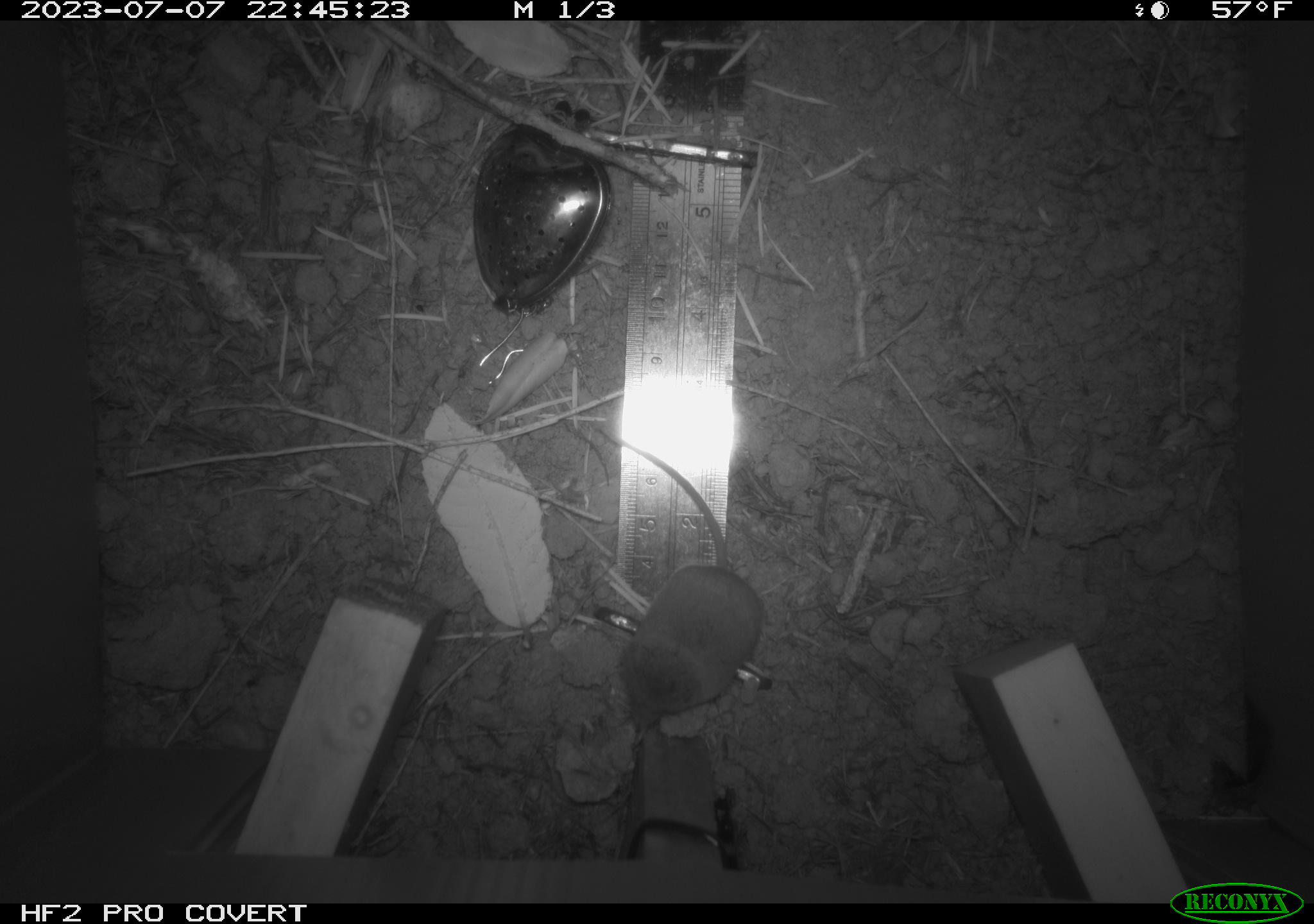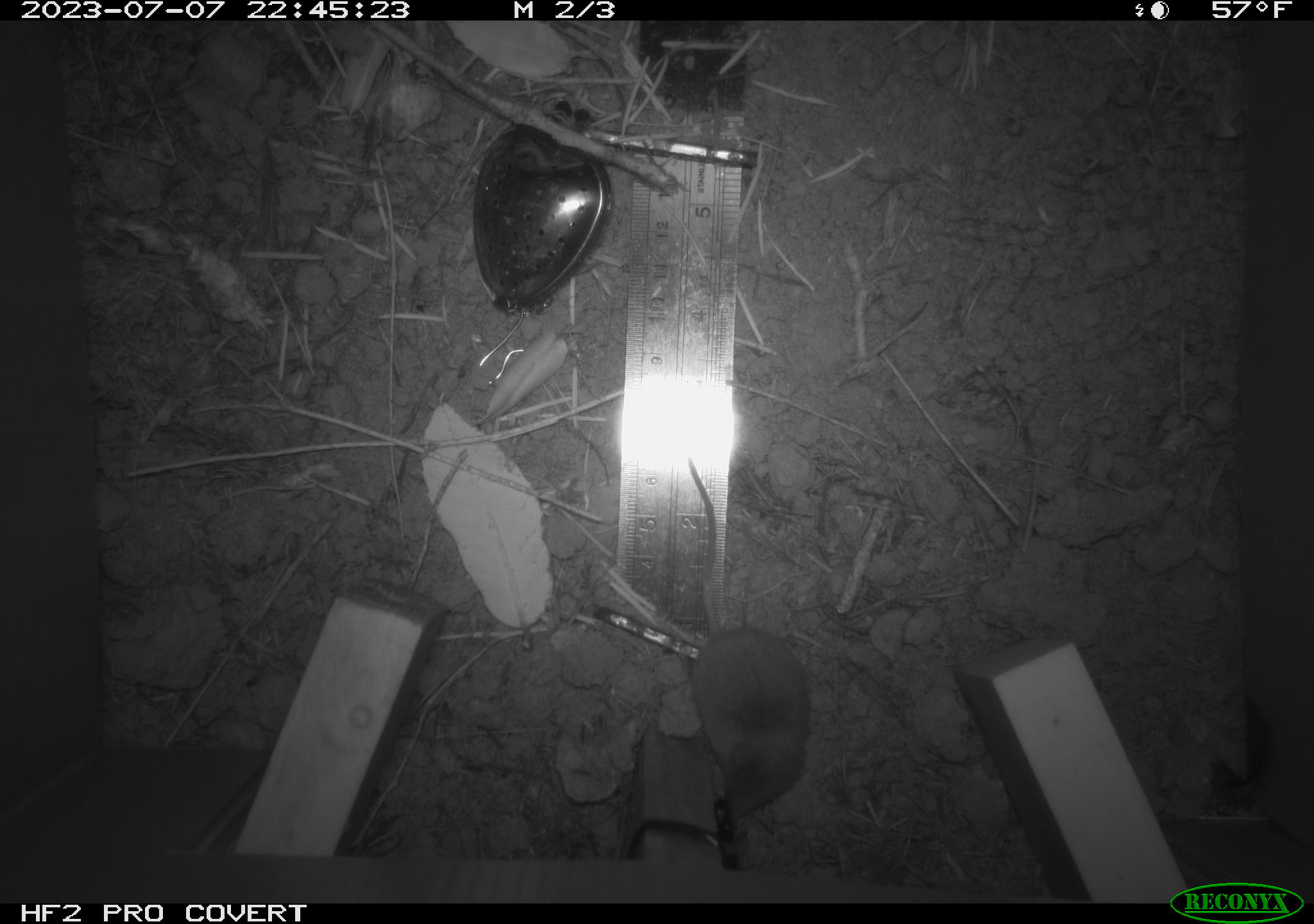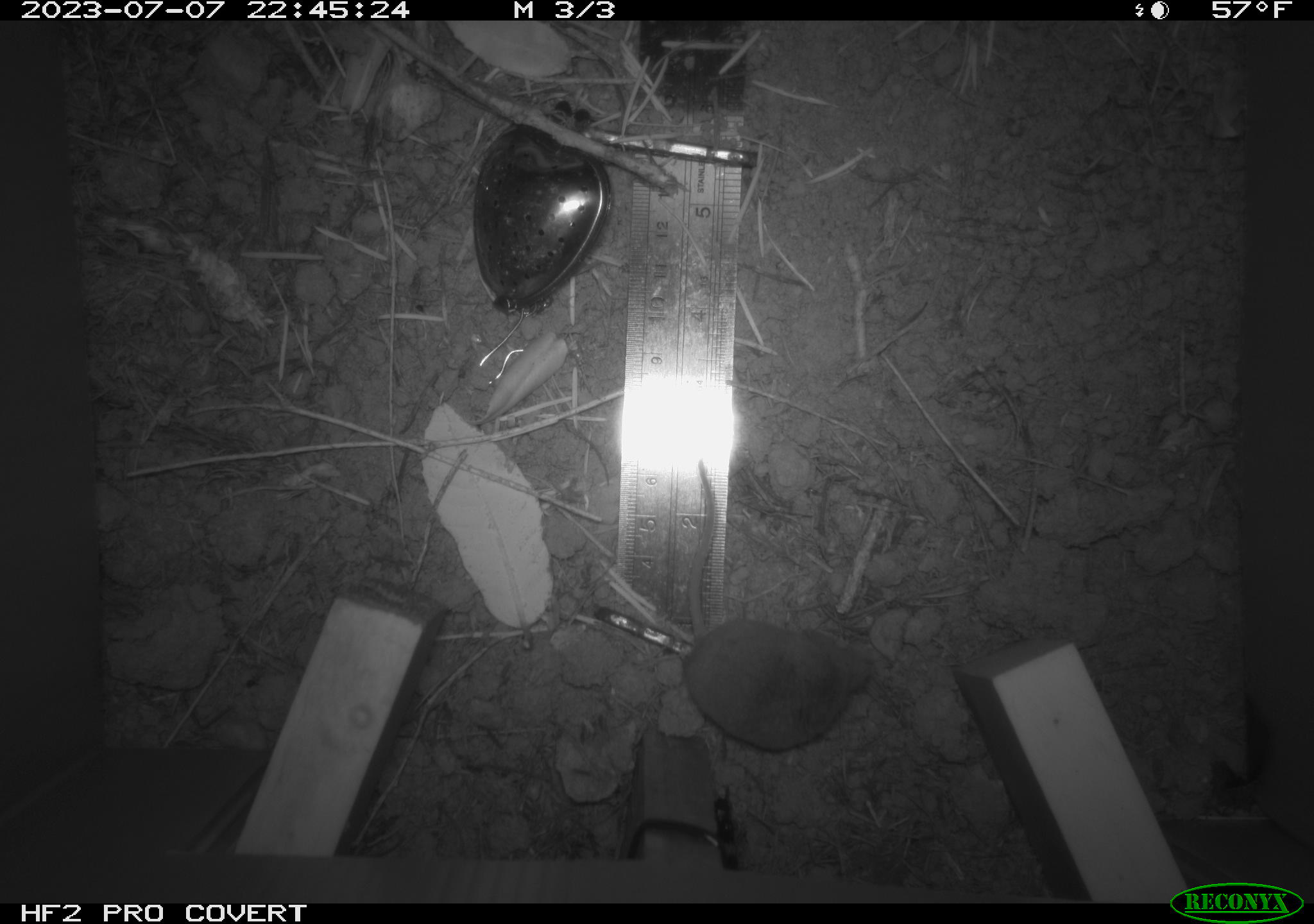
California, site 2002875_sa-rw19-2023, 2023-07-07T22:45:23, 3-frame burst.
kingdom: Animalia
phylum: Chordata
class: Mammalia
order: Eulipotyphla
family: Soricidae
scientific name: Soricidae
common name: shrews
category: soricidae family